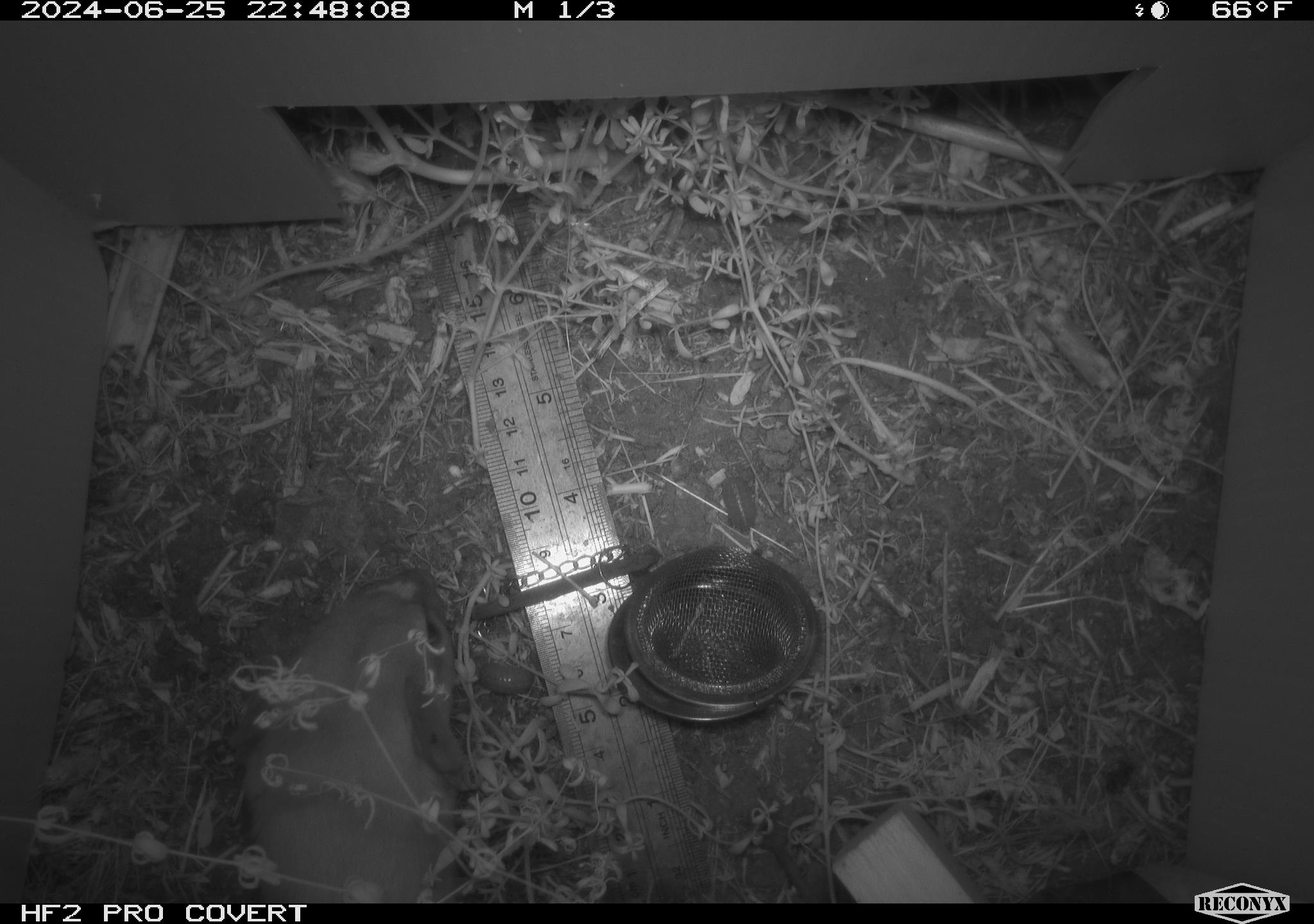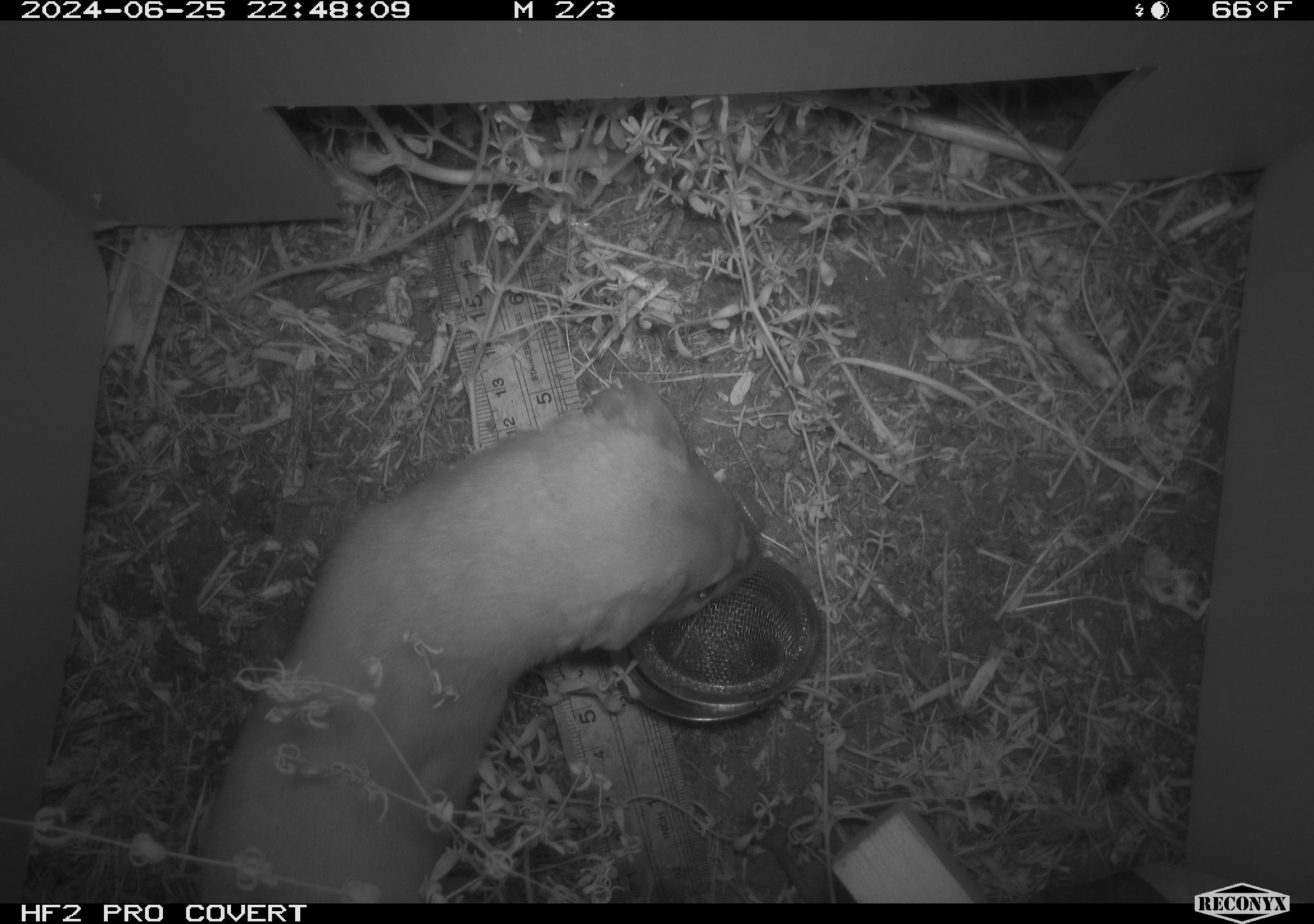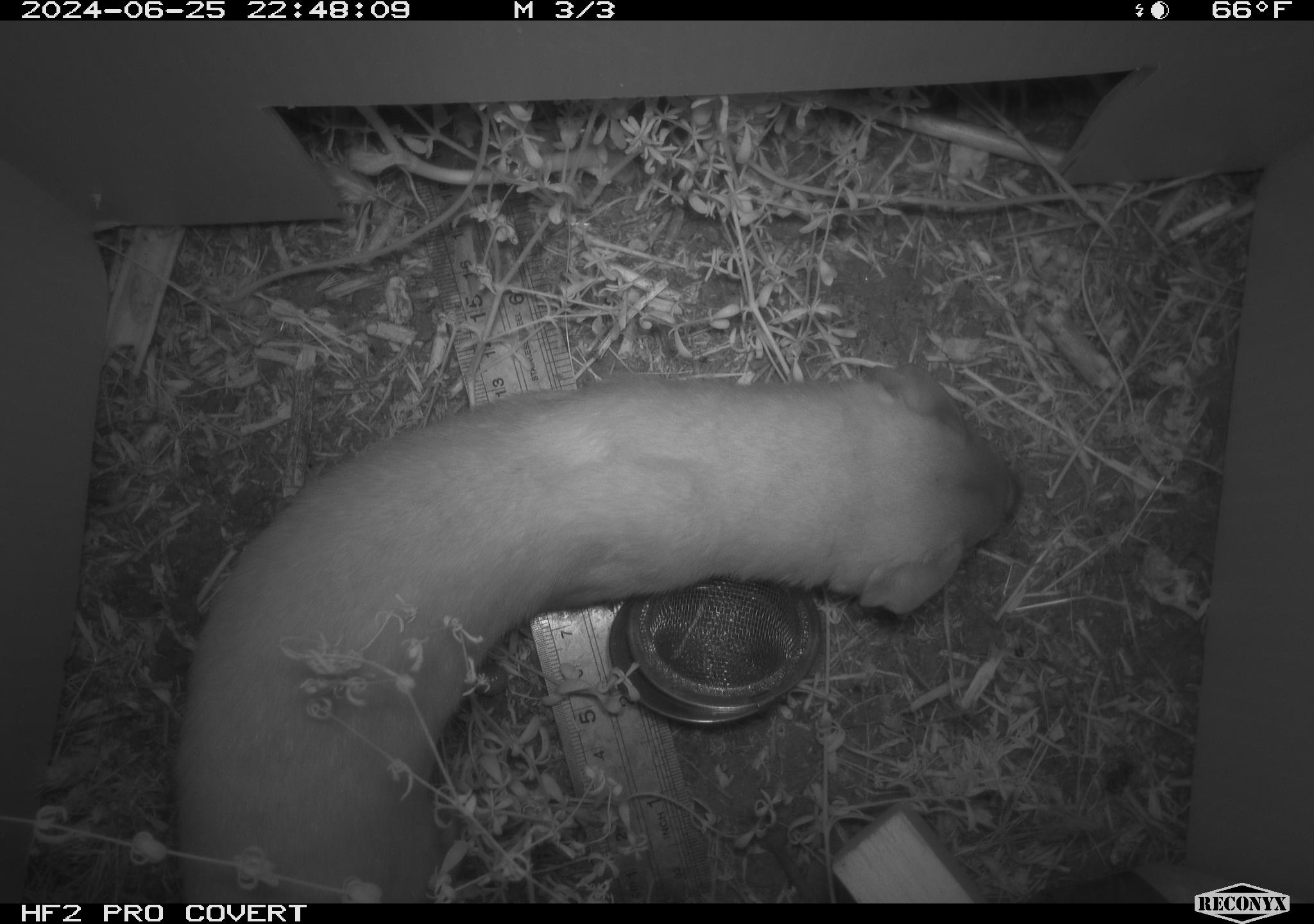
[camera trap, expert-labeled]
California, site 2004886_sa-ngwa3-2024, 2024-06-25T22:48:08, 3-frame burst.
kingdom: Animalia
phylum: Chordata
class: Mammalia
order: Carnivora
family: Mustelidae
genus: Neogale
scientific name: Neogale frenata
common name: long-tailed weasel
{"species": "long-tailed weasel (Neogale frenata)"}